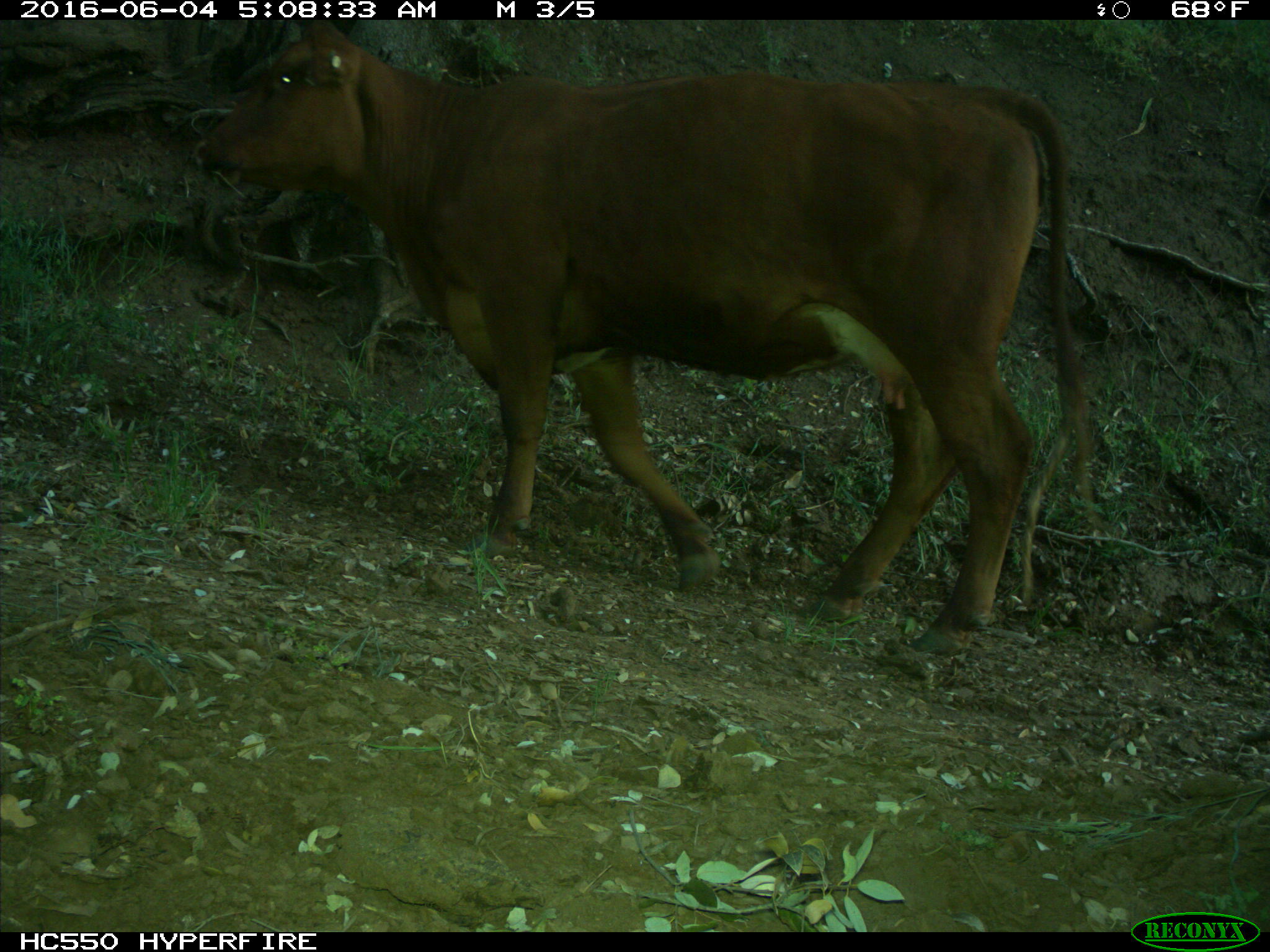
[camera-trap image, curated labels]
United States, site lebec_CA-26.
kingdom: Animalia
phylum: Chordata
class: Mammalia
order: Artiodactyla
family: Bovidae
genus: Bos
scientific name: Bos taurus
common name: domestic cow